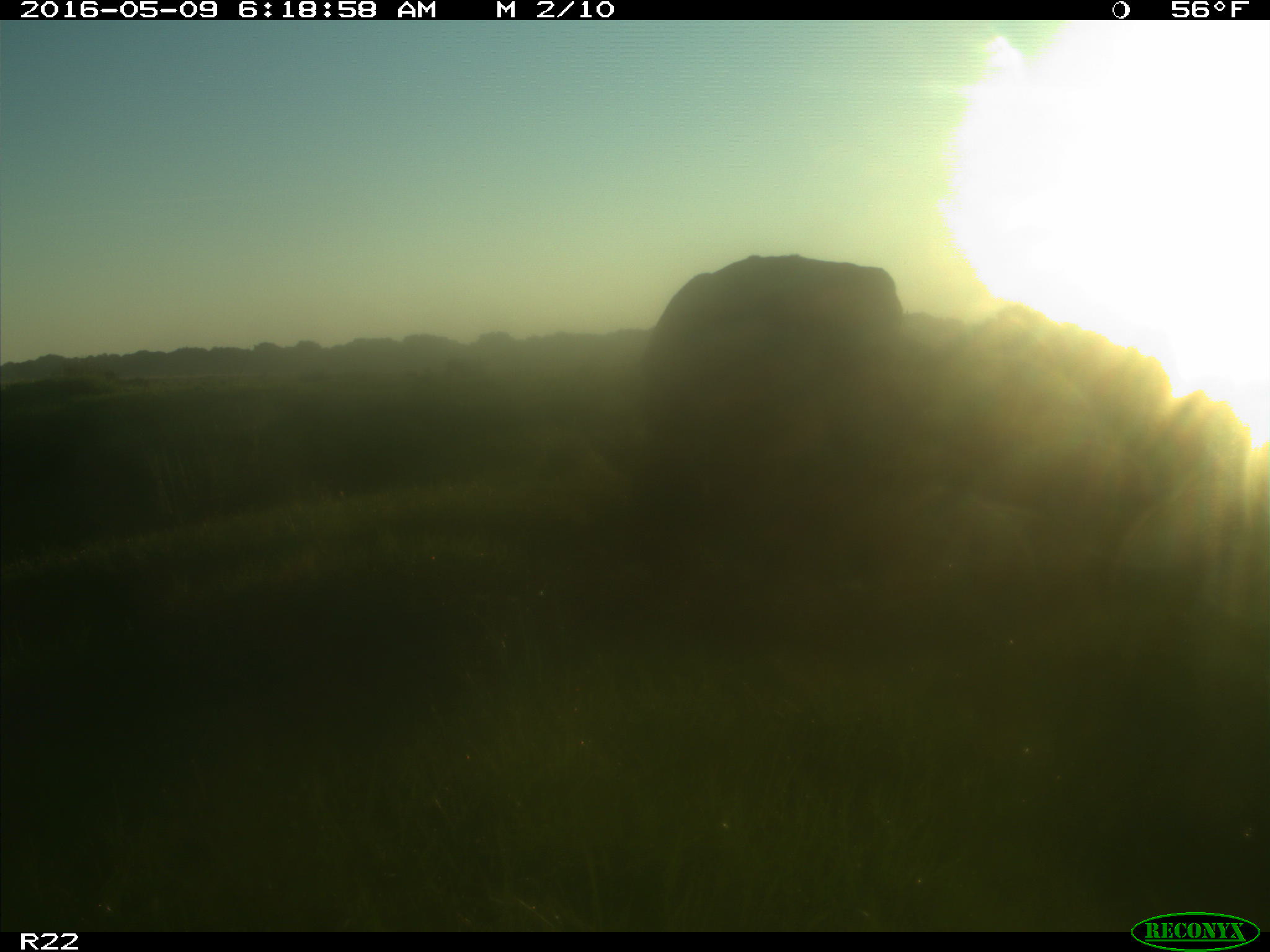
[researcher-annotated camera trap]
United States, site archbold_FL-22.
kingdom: Animalia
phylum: Chordata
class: Mammalia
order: Artiodactyla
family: Bovidae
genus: Bos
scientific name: Bos taurus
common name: domestic cow